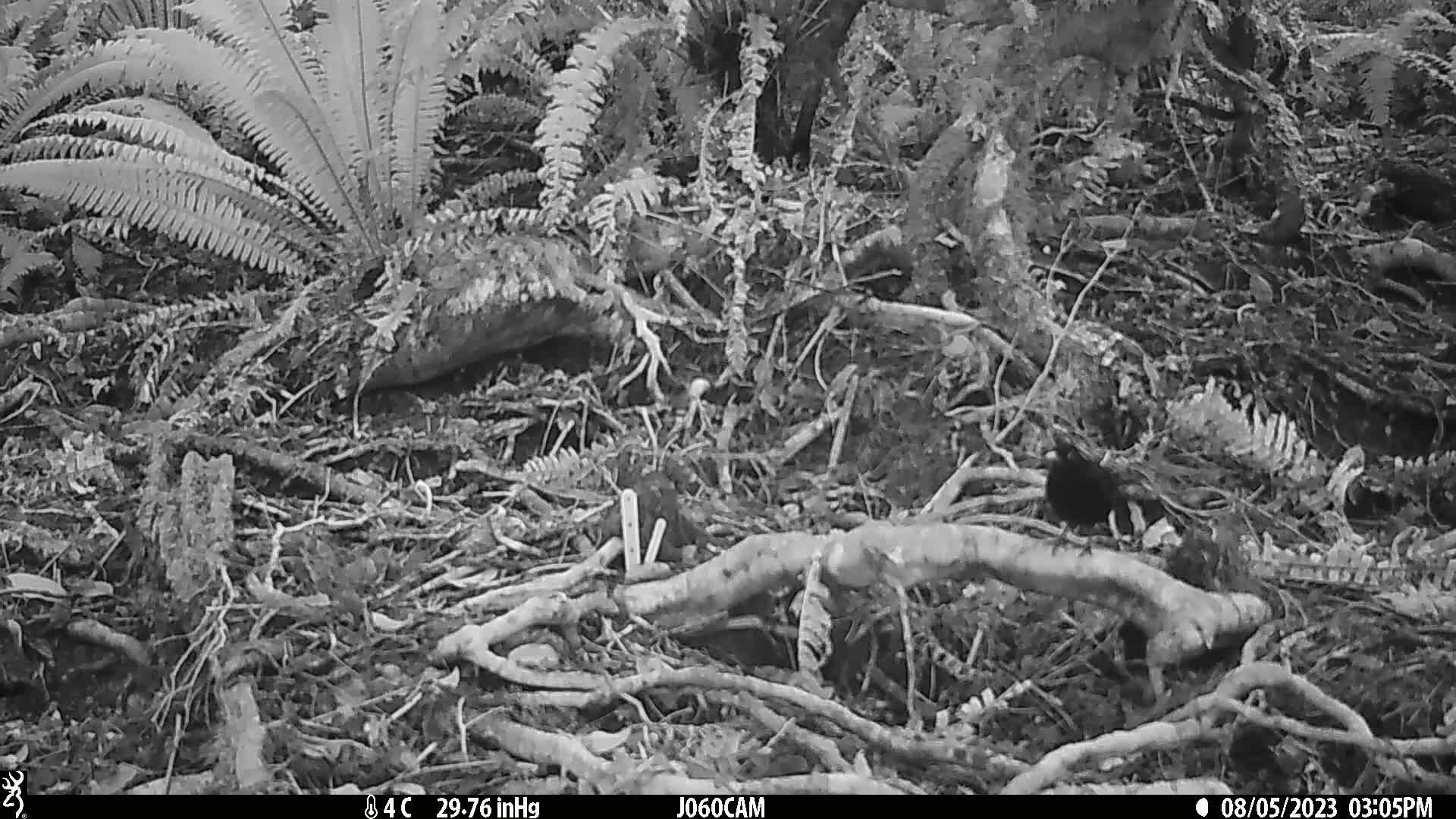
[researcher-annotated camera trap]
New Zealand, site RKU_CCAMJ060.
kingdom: Animalia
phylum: Chordata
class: Aves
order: Passeriformes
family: Turdidae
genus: Turdus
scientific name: Turdus merula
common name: eurasian blackbird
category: blackbird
Blackbird (eurasian blackbird) (Turdus merula).